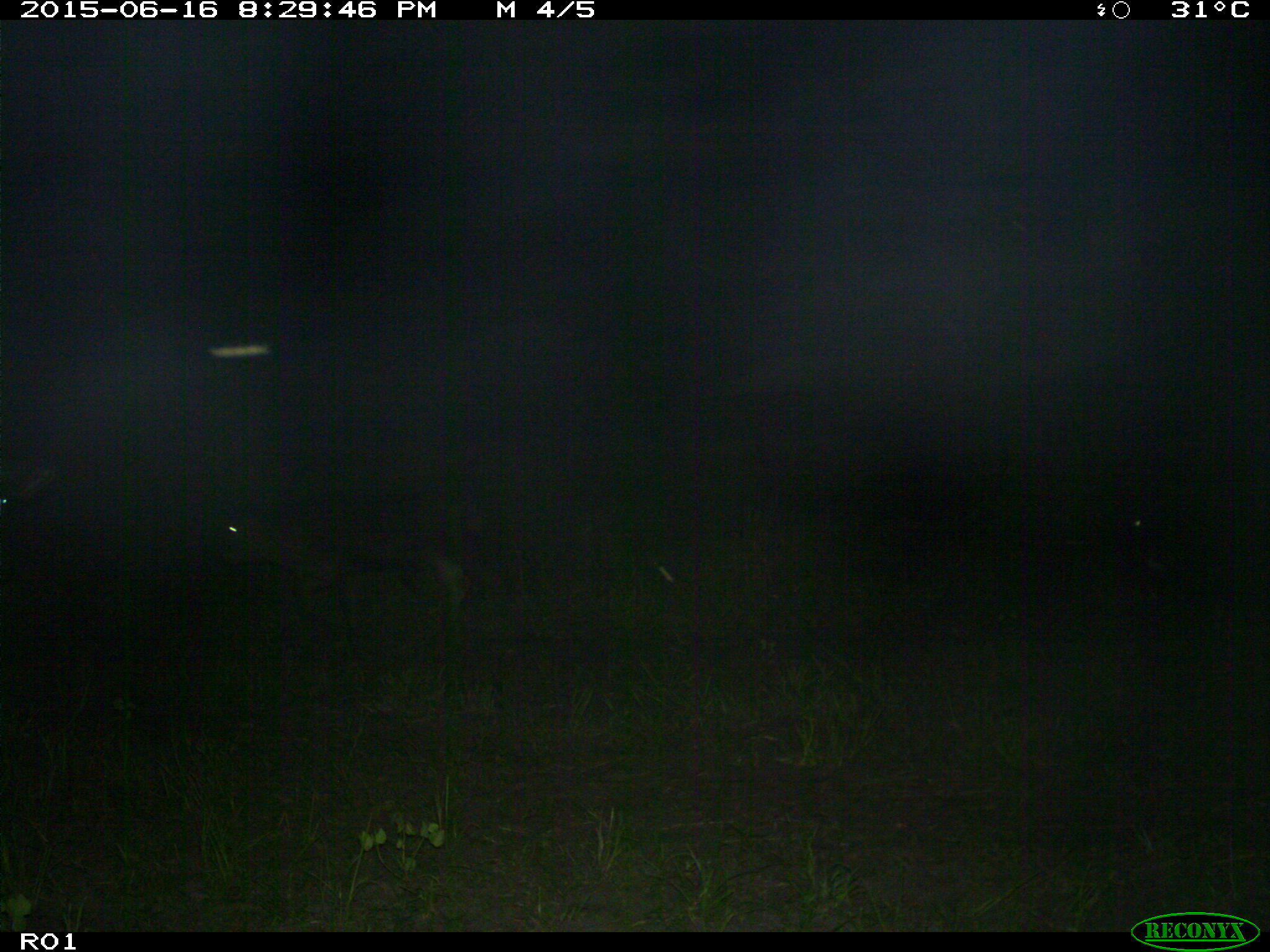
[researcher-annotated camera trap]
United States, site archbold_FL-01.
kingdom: Animalia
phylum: Chordata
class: Mammalia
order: Artiodactyla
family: Bovidae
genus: Bos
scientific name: Bos taurus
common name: domestic cow